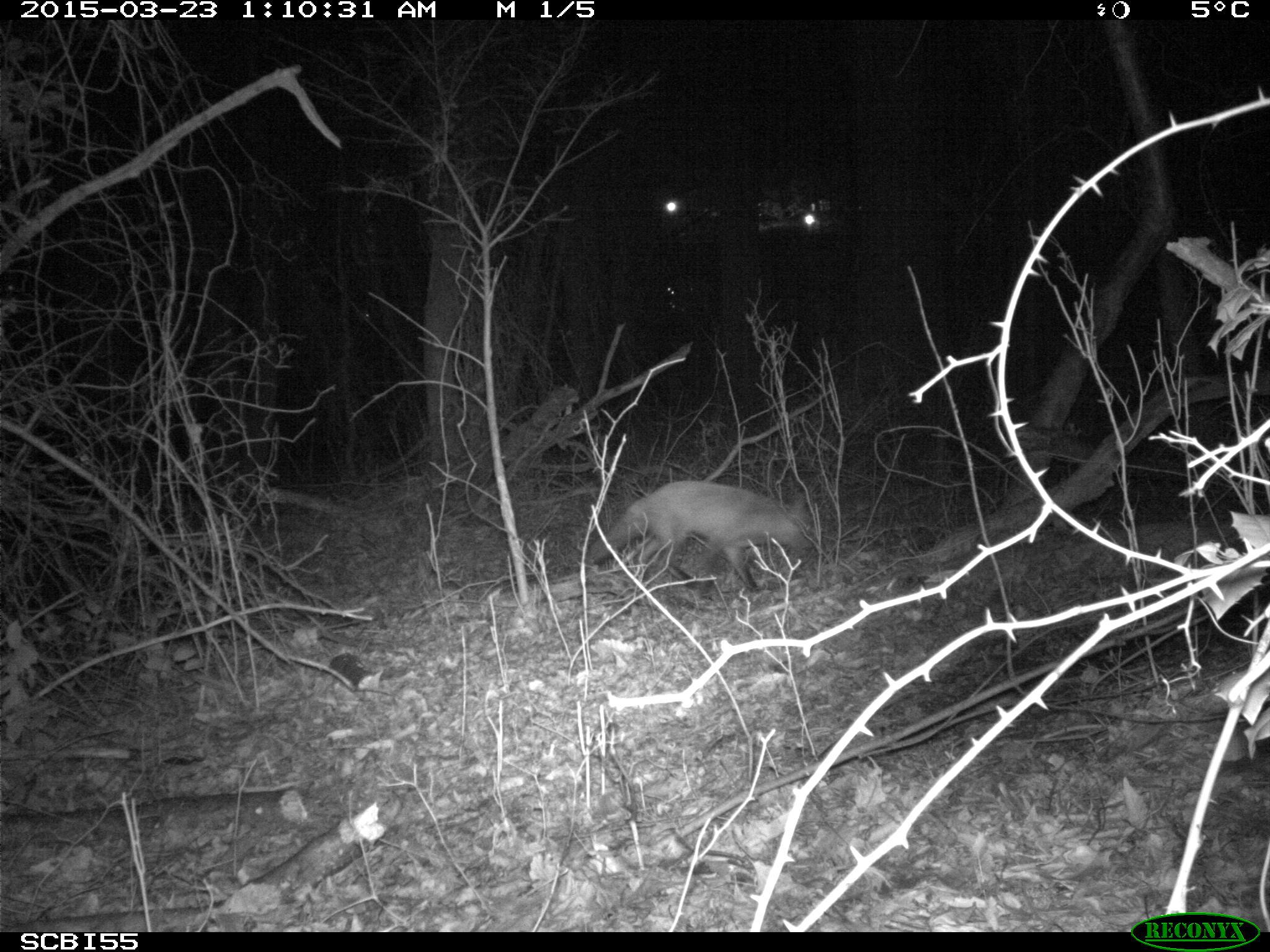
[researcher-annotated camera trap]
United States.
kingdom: Animalia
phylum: Chordata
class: Mammalia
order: Carnivora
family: Canidae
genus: Vulpes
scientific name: Vulpes vulpes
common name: red fox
Red Fox (Vulpes vulpes).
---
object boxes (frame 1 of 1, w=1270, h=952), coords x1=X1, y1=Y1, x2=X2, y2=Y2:
Red Fox: x1=583, y1=476, x2=824, y2=607